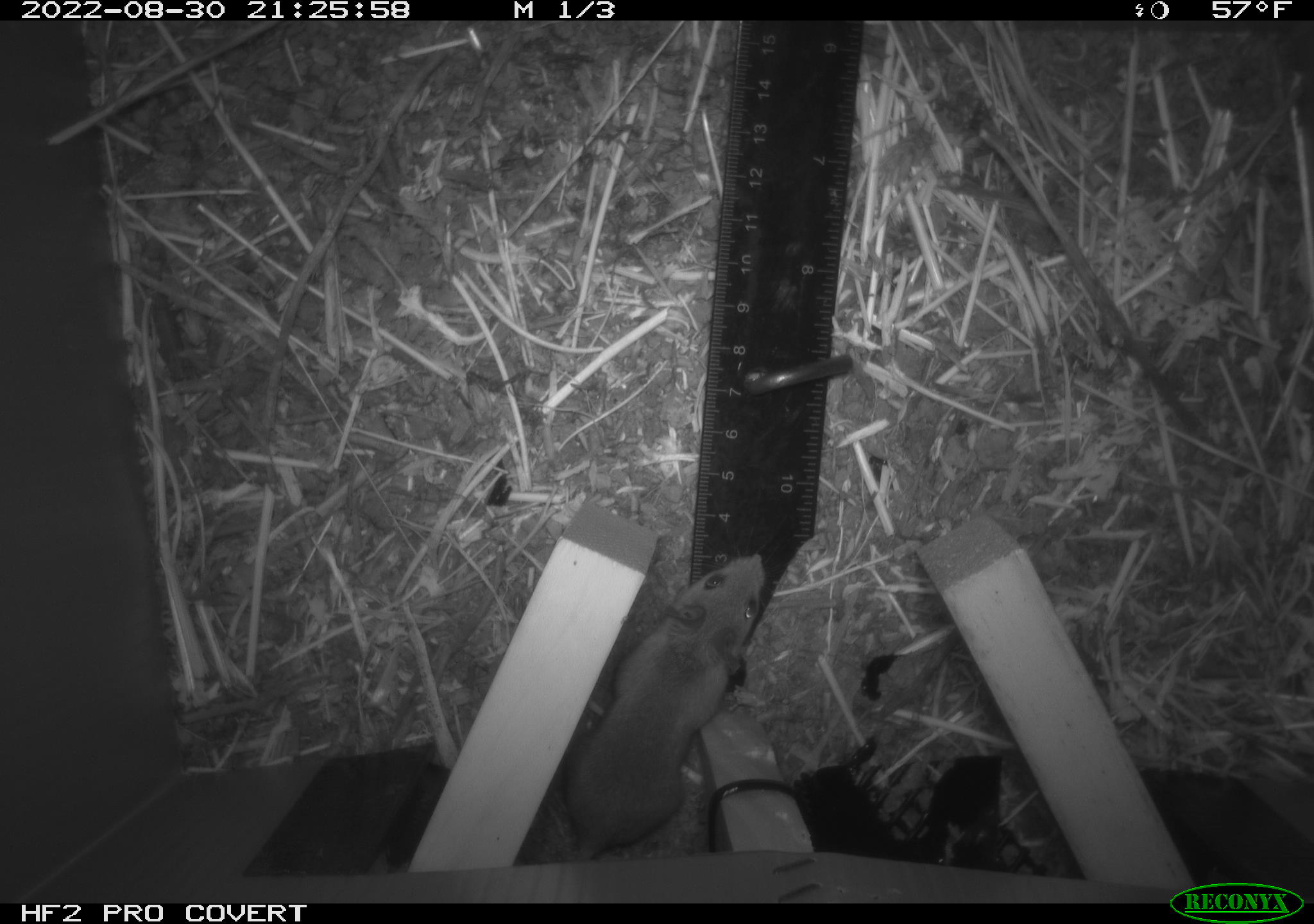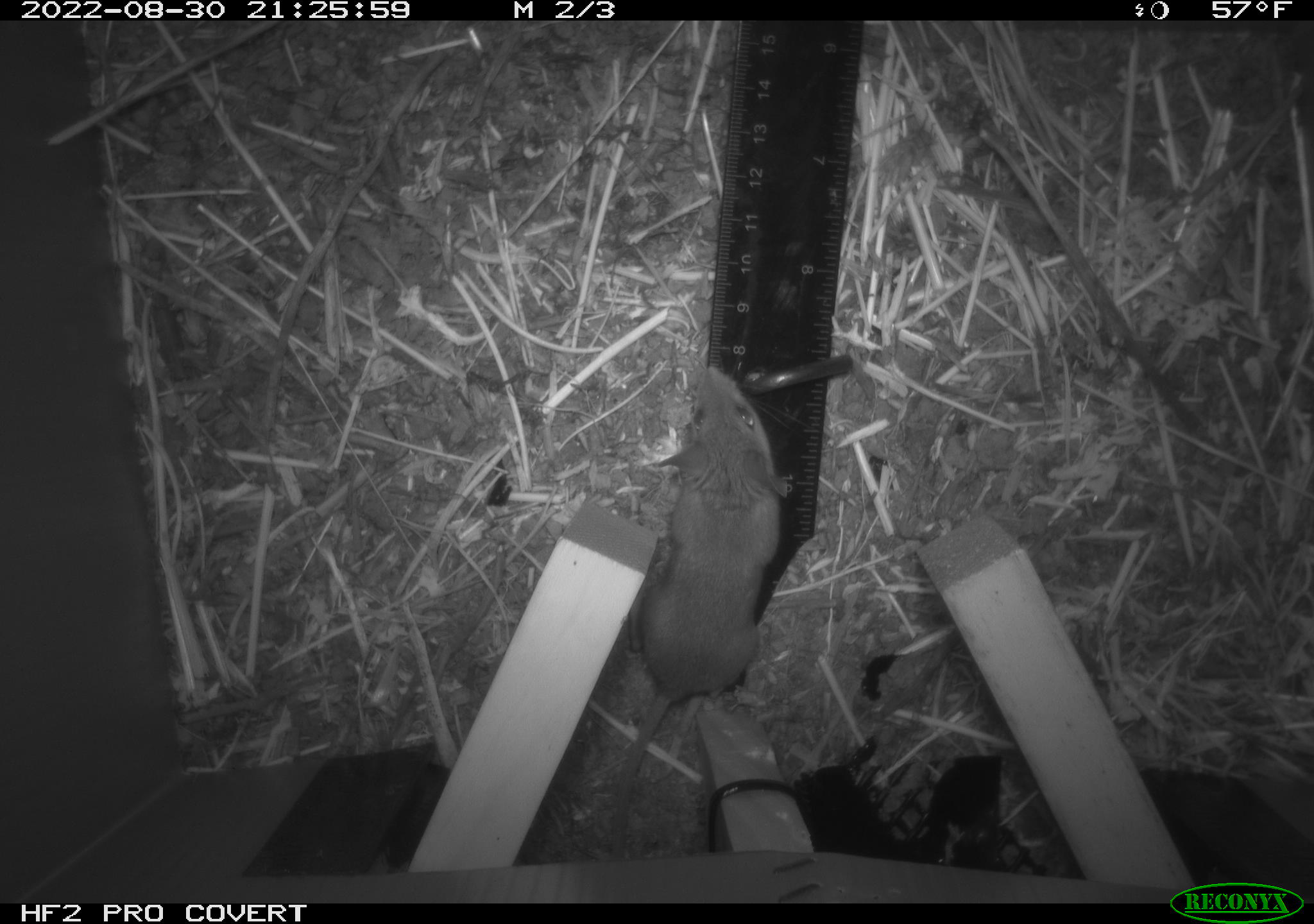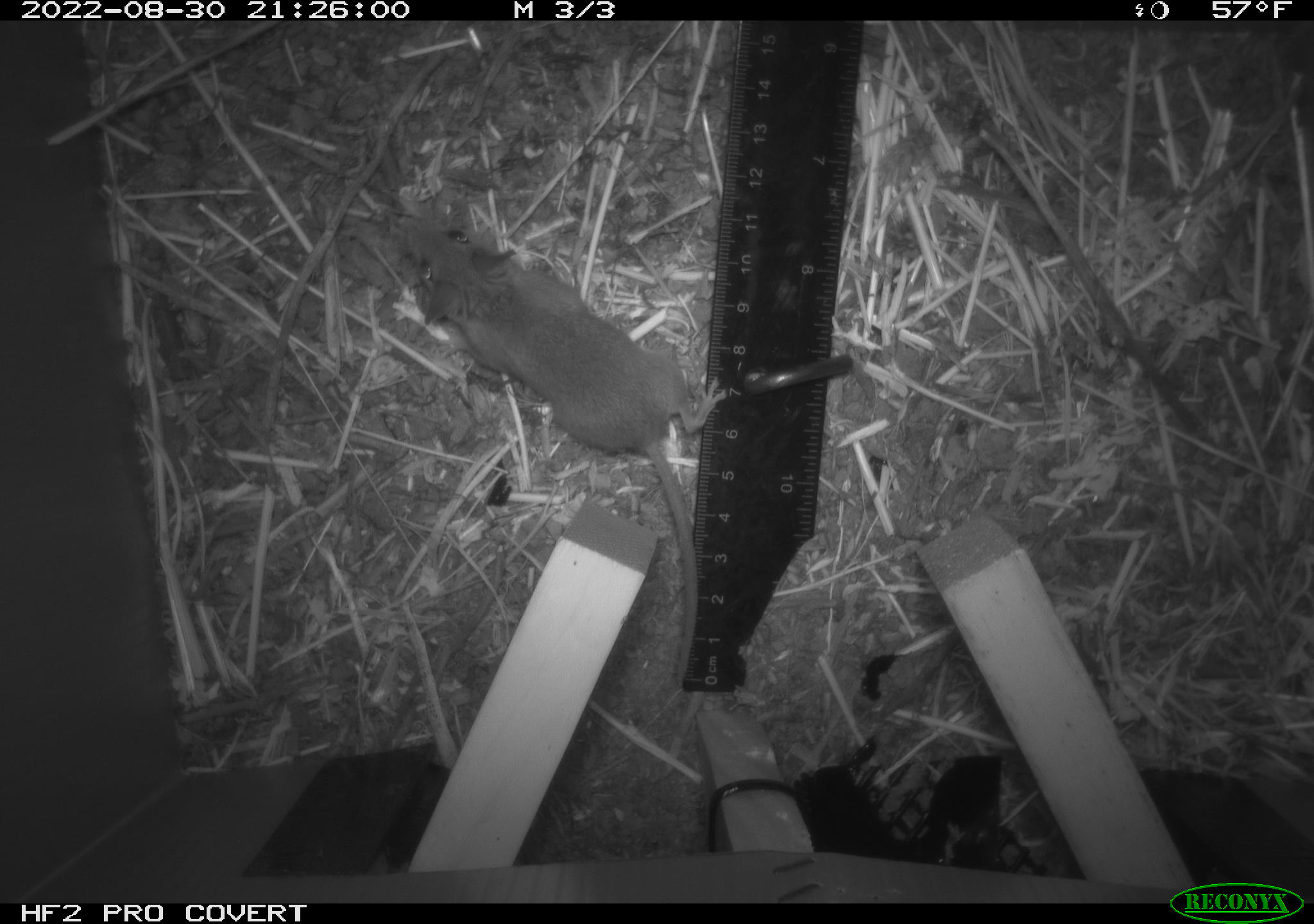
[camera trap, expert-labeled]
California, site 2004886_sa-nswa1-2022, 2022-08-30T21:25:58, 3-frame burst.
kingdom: Animalia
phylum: Chordata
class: Mammalia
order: Rodentia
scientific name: Rodentia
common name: rodent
Rodent (Rodentia).